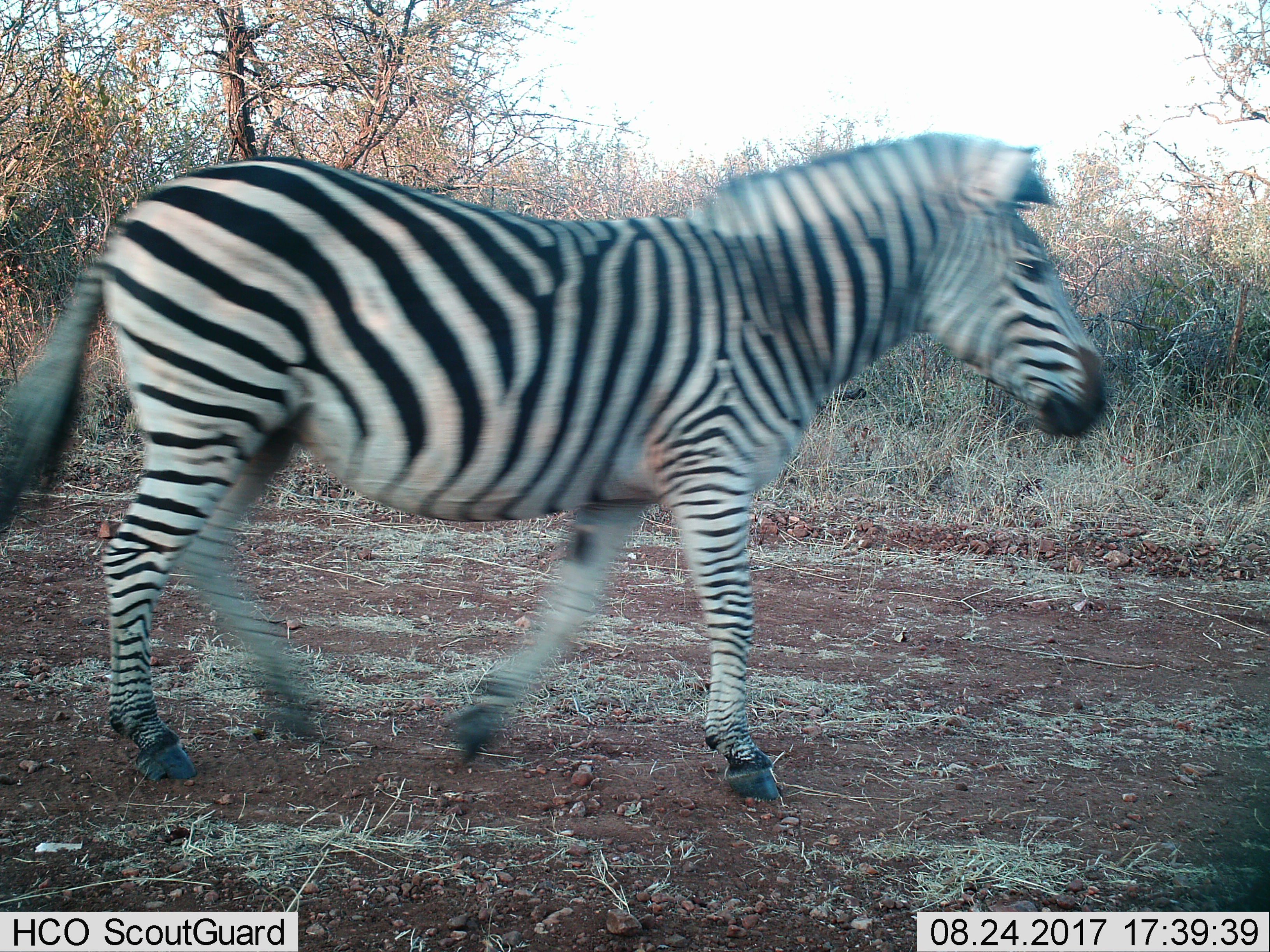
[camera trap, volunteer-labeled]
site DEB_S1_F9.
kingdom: Animalia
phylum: Chordata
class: Mammalia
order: Perissodactyla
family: Equidae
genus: Equus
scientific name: Equus quagga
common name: plains zebra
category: zebraplains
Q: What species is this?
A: Zebraplains (plains zebra) (Equus quagga).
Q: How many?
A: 1.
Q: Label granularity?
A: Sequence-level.